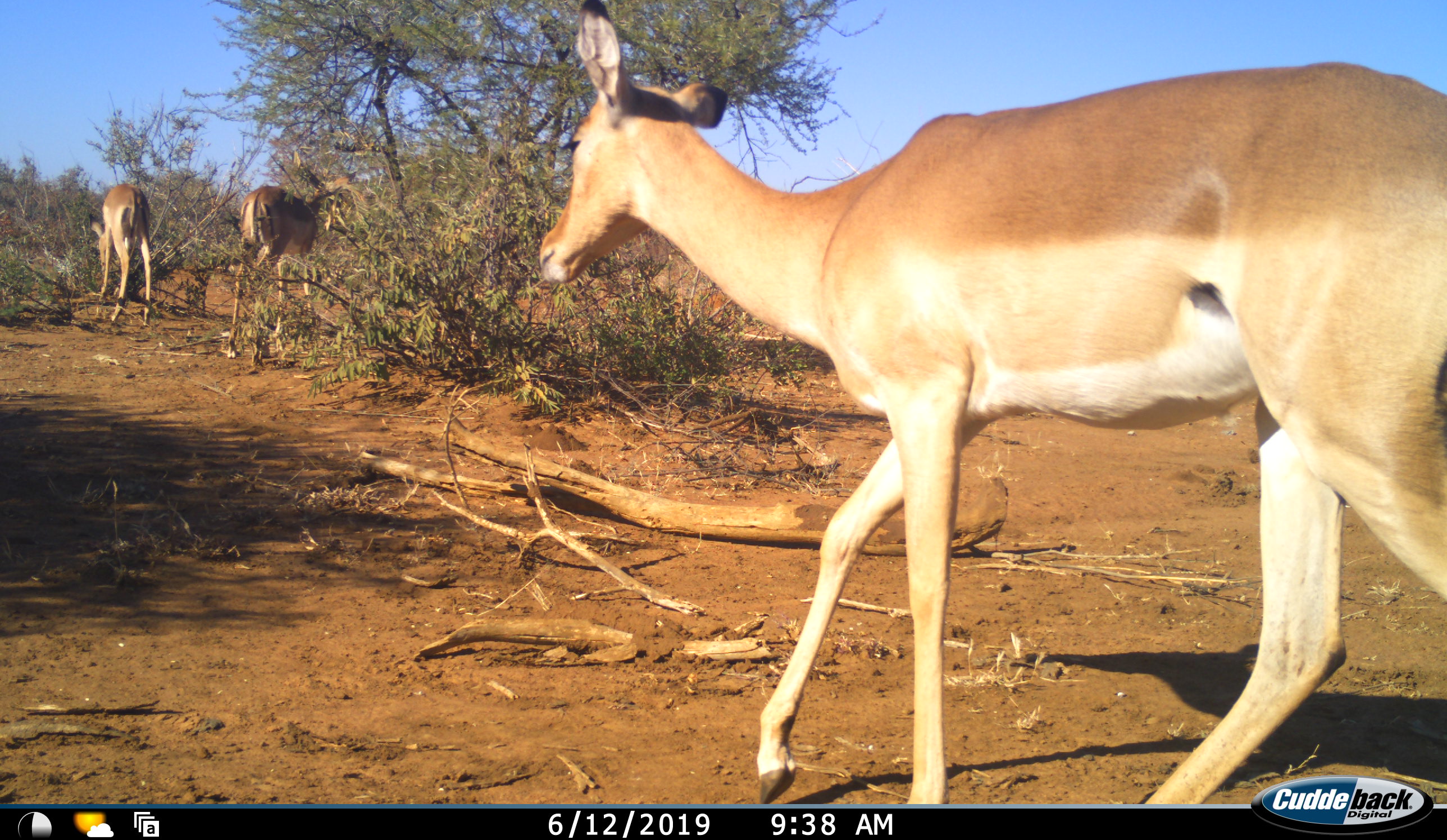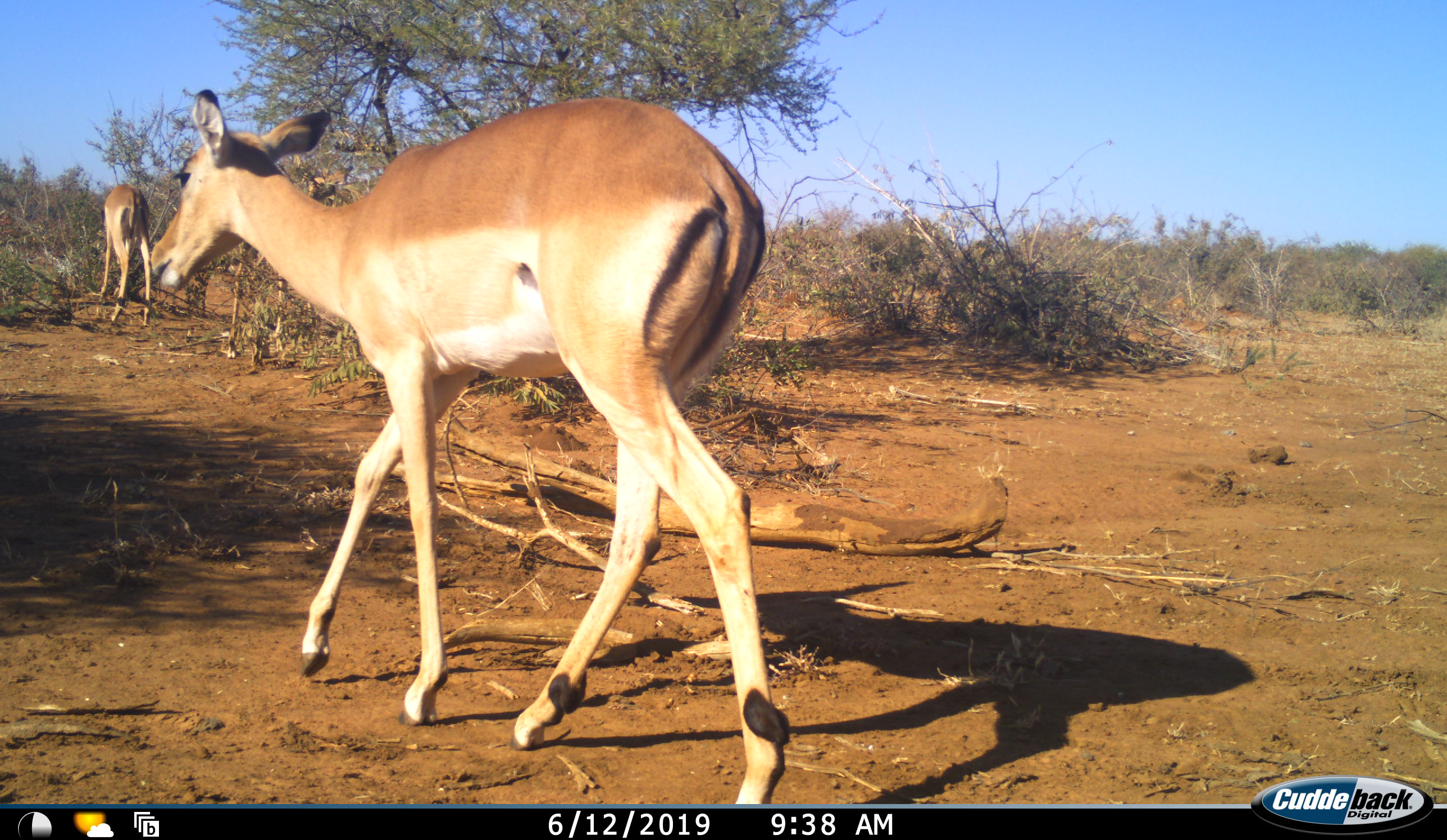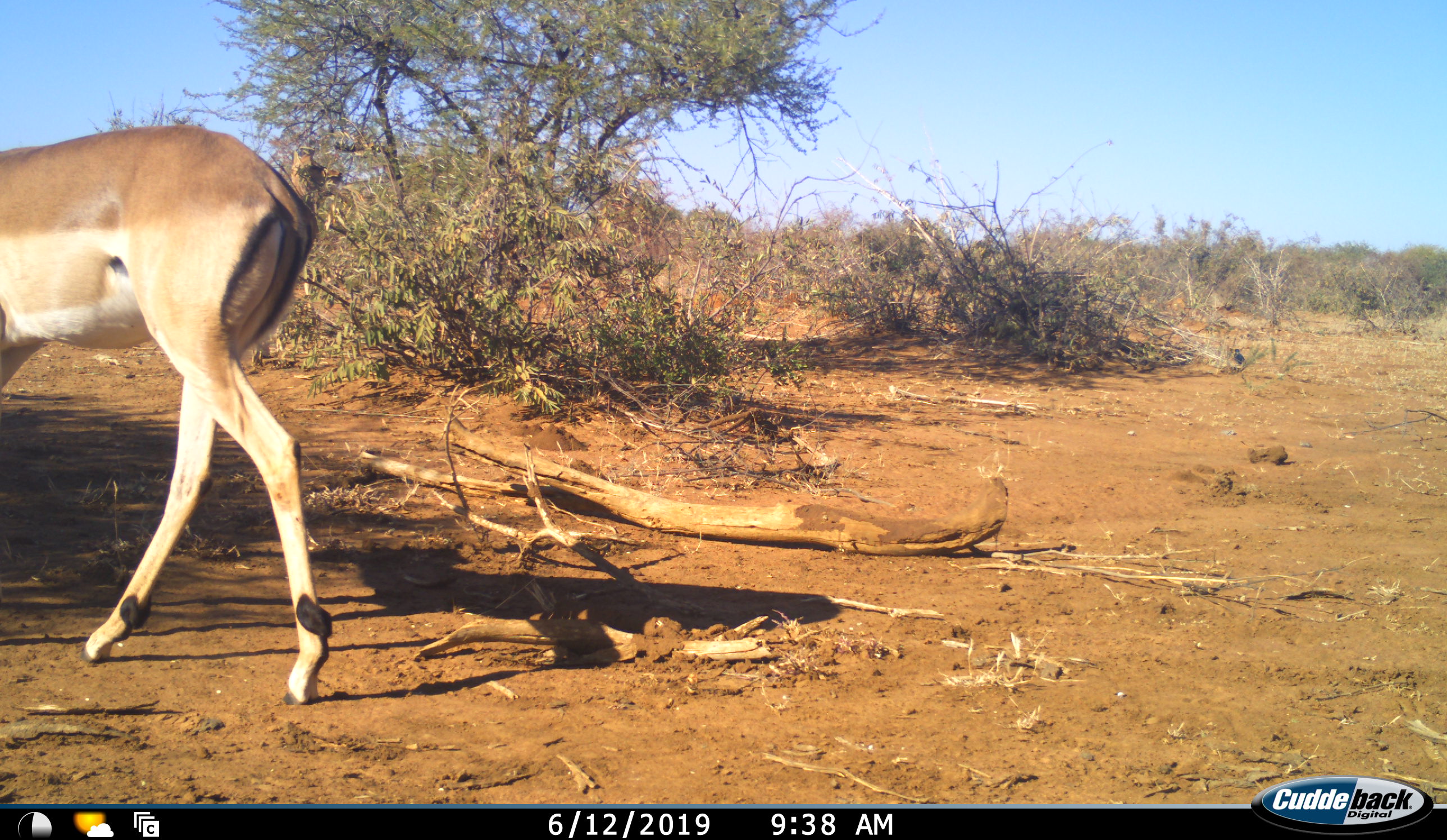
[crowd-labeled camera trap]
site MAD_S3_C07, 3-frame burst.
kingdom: Animalia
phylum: Chordata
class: Mammalia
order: Artiodactyla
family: Bovidae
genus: Aepyceros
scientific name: Aepyceros melampus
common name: impala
Impala (Aepyceros melampus), count 3. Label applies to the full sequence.